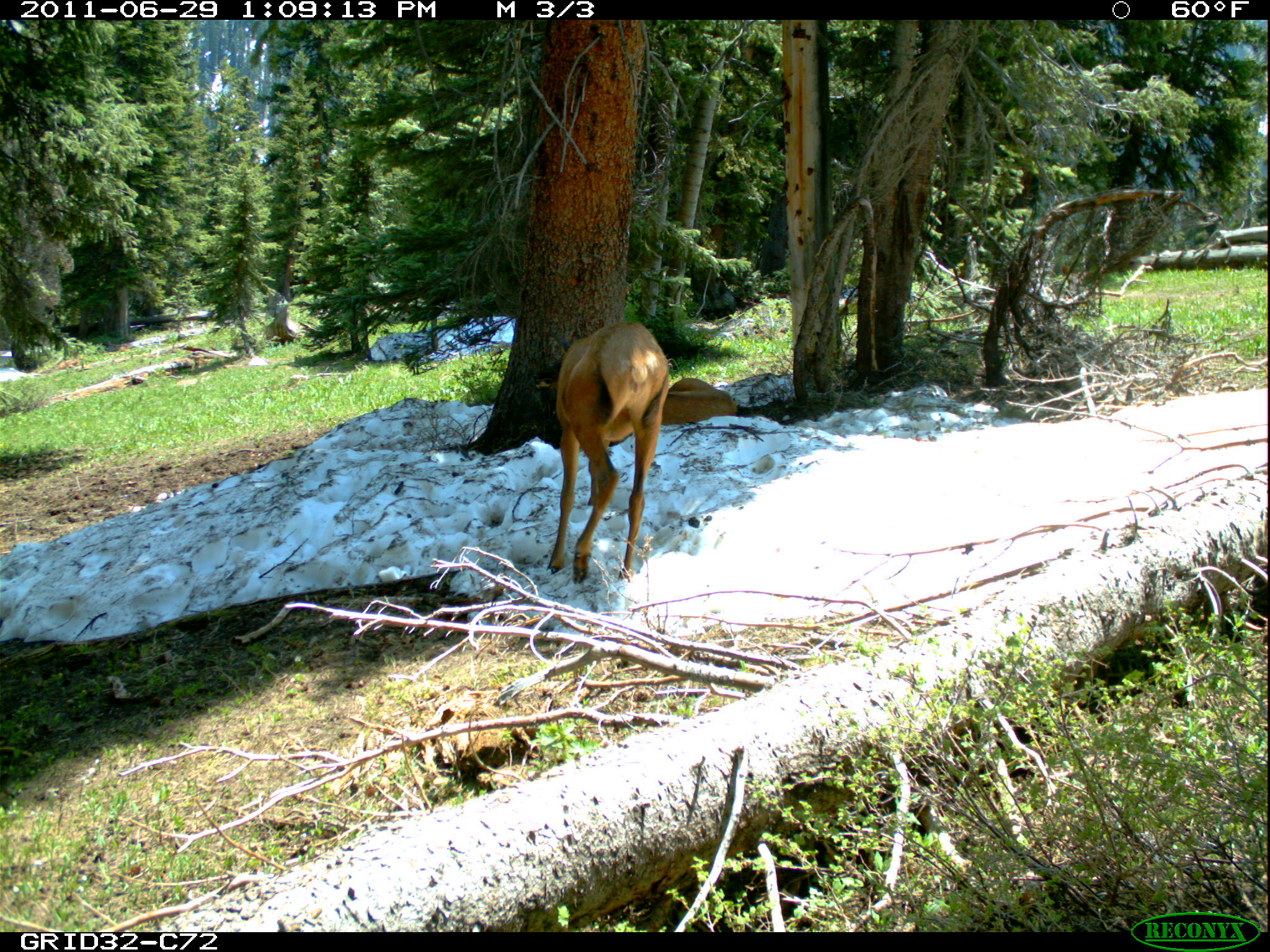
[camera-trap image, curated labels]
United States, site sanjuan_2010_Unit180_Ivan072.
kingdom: Animalia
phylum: Chordata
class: Mammalia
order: Artiodactyla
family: Cervidae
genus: Cervus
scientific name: Cervus elaphus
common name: red deer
Cervus elaphus (red deer).